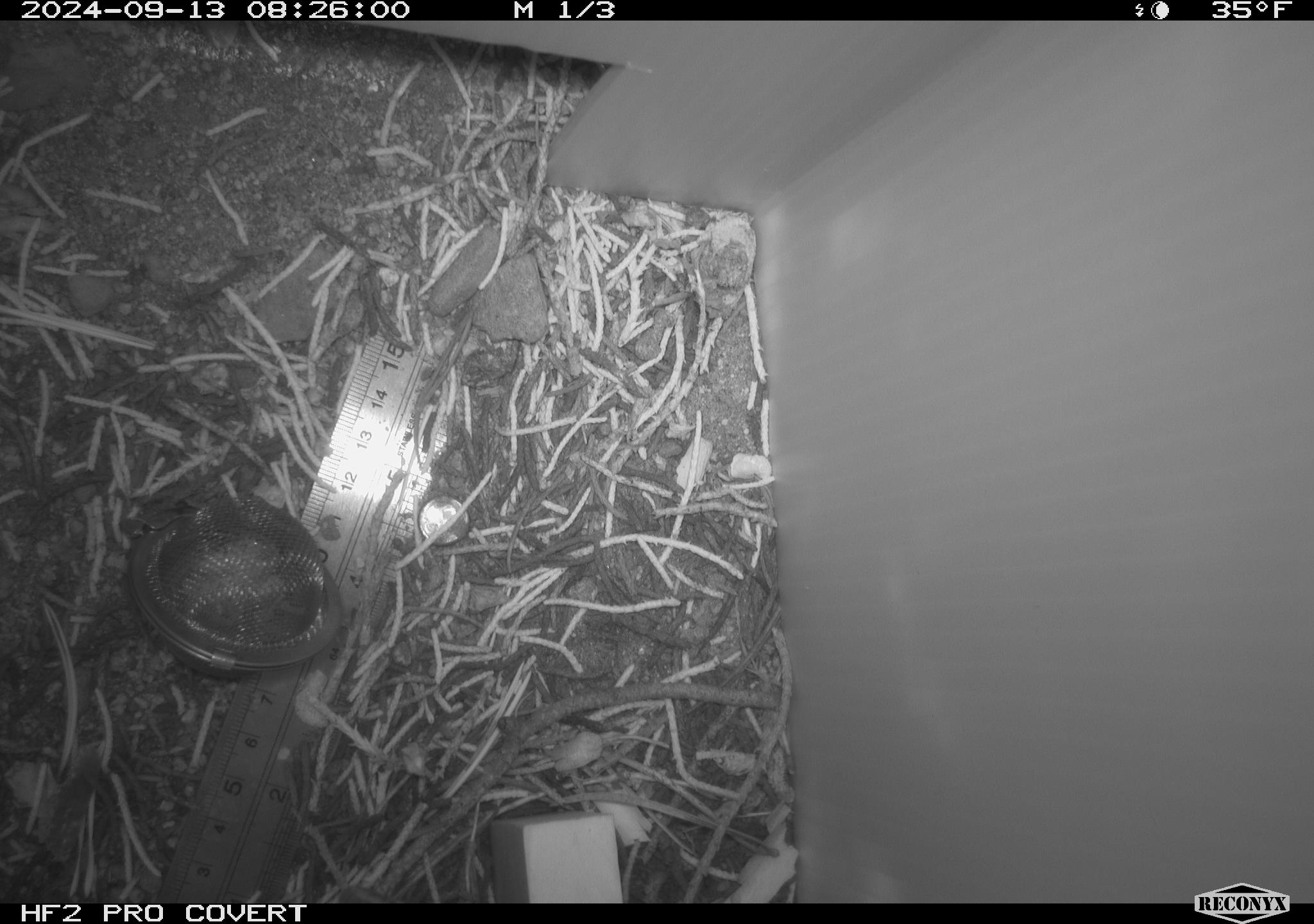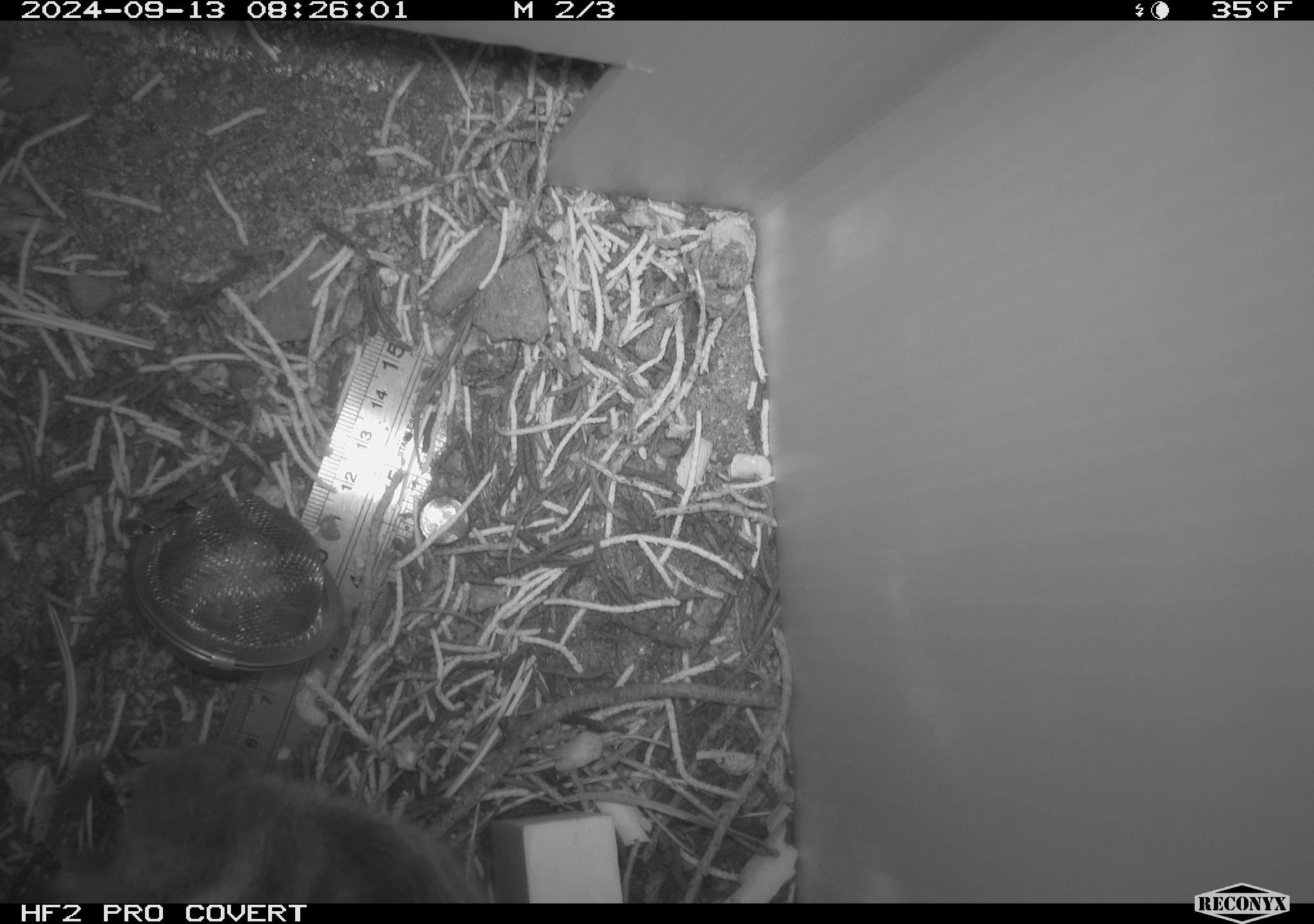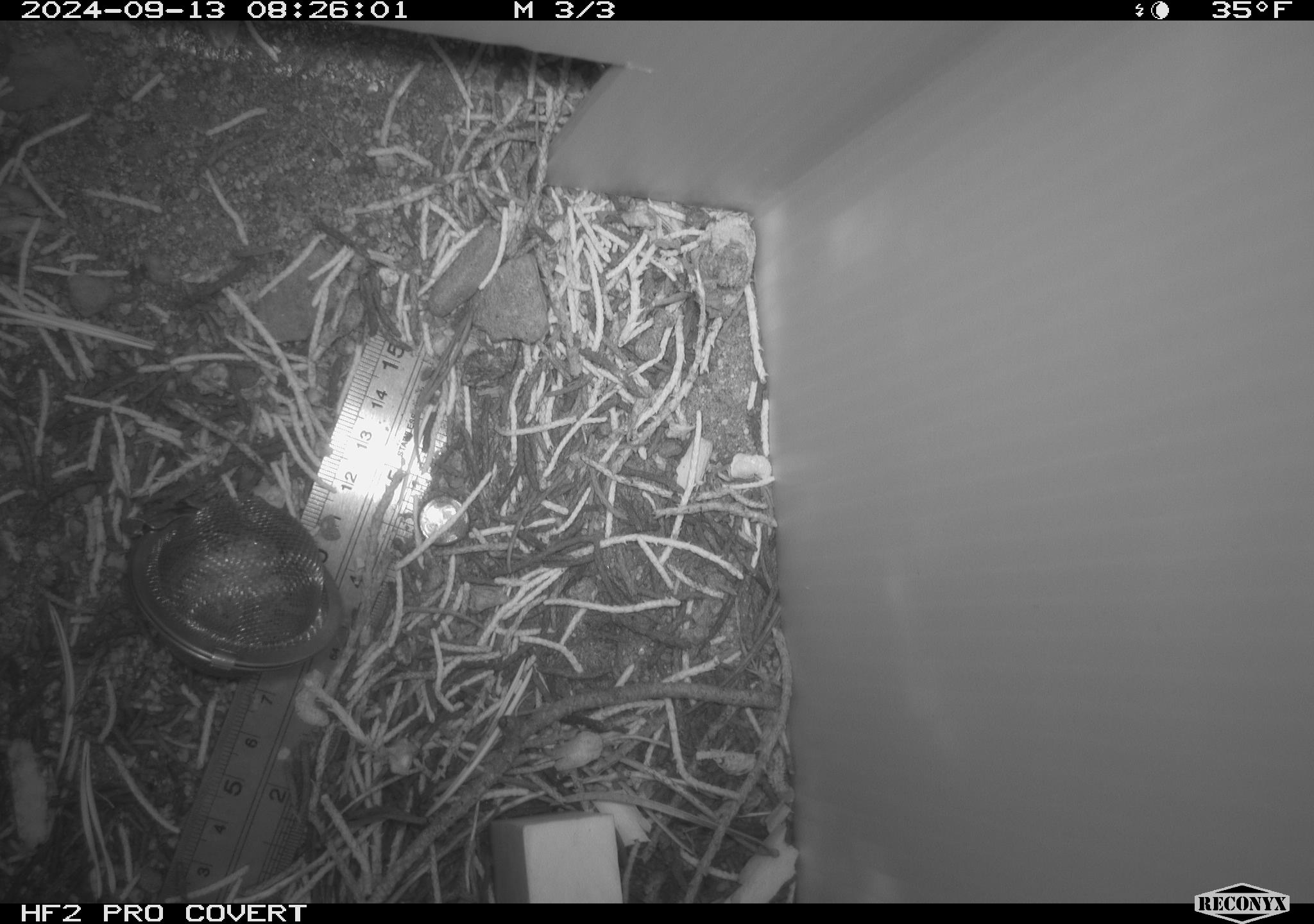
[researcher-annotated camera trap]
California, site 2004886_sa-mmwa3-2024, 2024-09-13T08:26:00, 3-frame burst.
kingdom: Animalia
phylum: Chordata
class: Mammalia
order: Rodentia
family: Sciuridae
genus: Neotamias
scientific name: Neotamias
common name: western chipmunks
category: neotamias species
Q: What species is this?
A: Neotamias species (western chipmunks) (Neotamias).